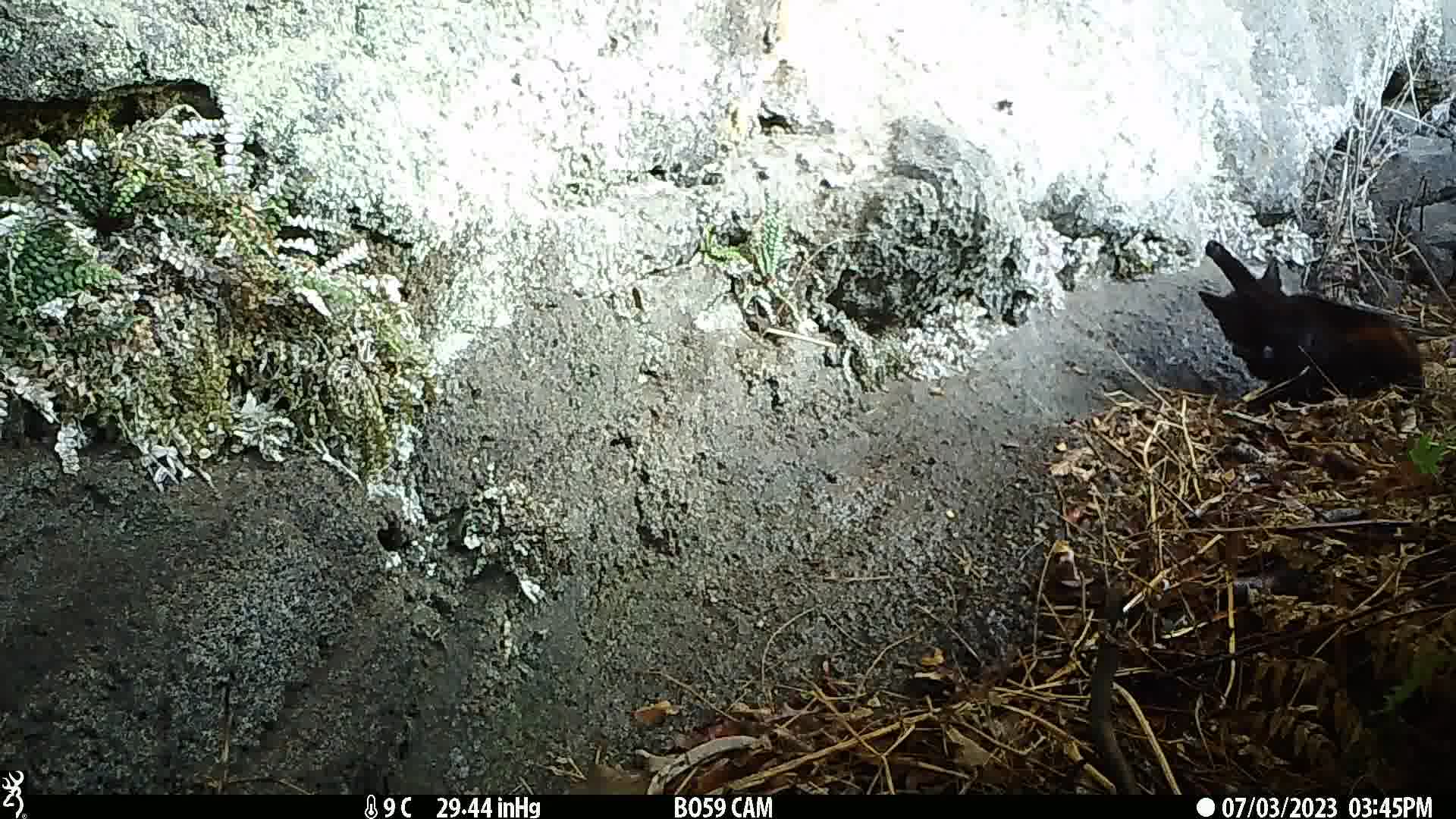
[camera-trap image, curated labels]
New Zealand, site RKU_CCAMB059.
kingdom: Animalia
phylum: Chordata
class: Mammalia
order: Carnivora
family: Felidae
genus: Felis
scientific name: Felis catus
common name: domestic cat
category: cat